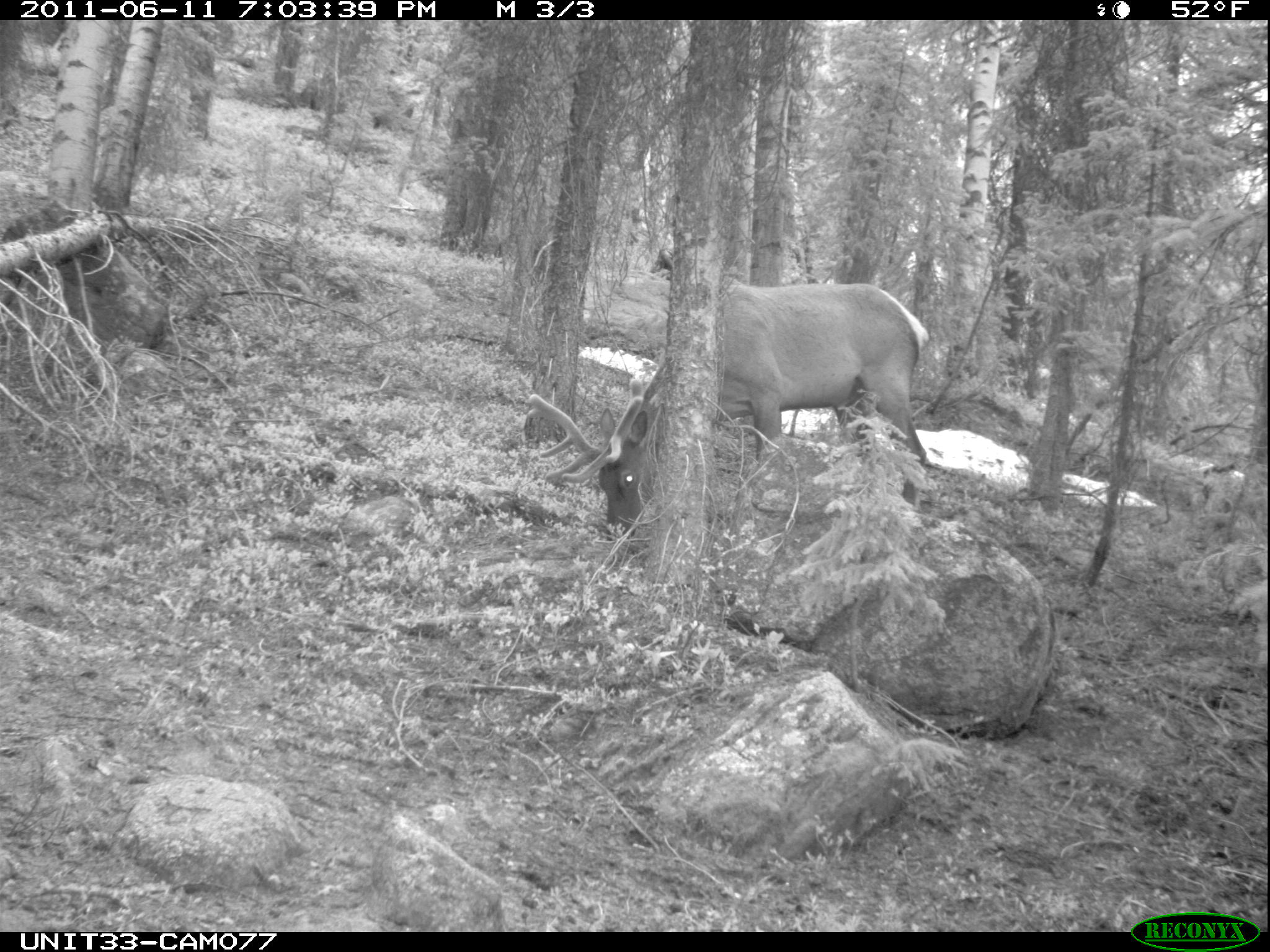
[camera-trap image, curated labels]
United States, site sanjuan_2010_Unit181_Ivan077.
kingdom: Animalia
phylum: Chordata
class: Mammalia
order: Artiodactyla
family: Cervidae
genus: Cervus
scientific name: Cervus elaphus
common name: red deer